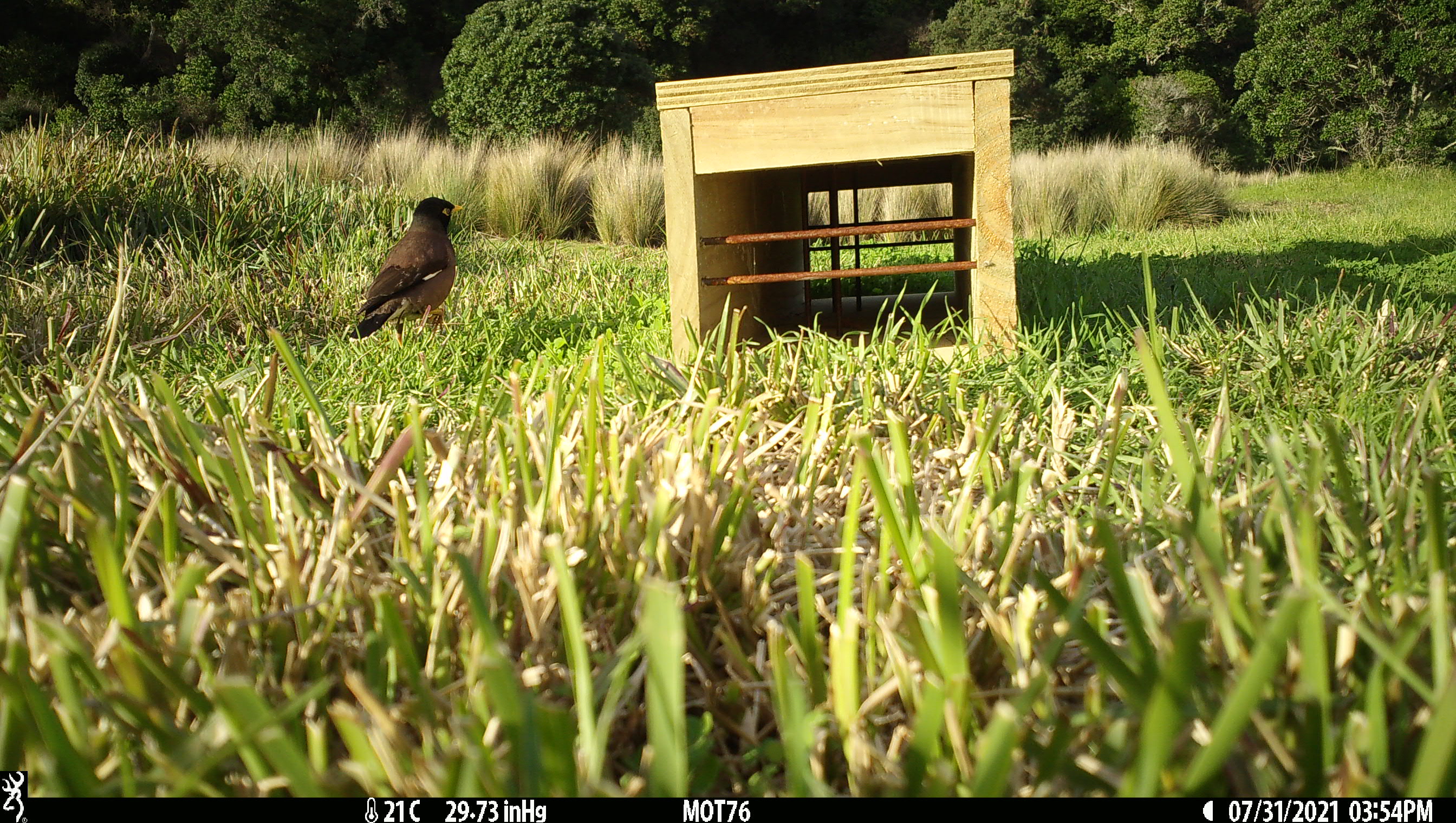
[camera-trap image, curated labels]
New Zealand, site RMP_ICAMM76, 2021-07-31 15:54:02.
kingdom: Animalia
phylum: Chordata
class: Aves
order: Passeriformes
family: Sturnidae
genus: Acridotheres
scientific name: Acridotheres tristis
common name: common myna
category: myna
Myna (common myna) (Acridotheres tristis).